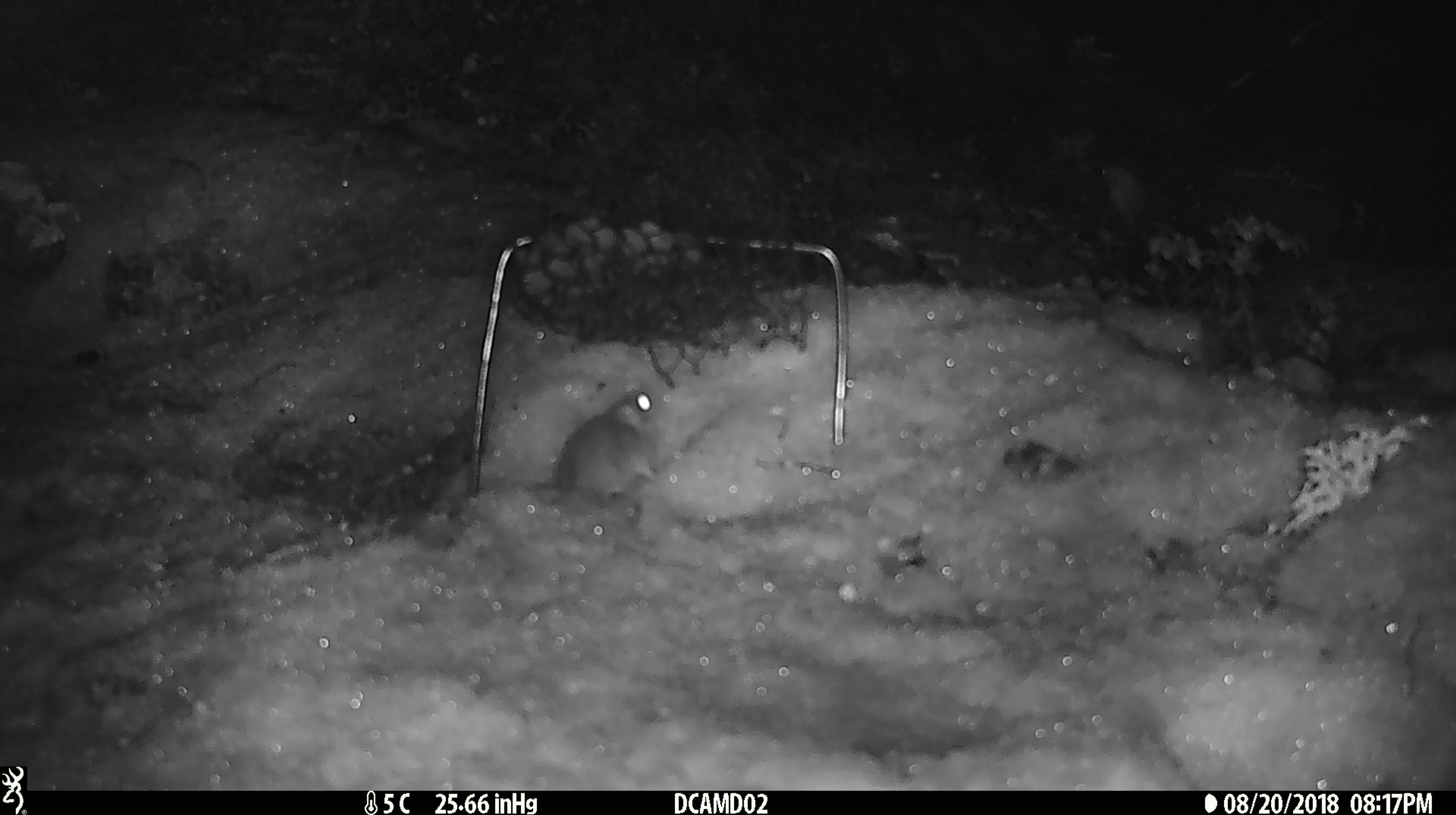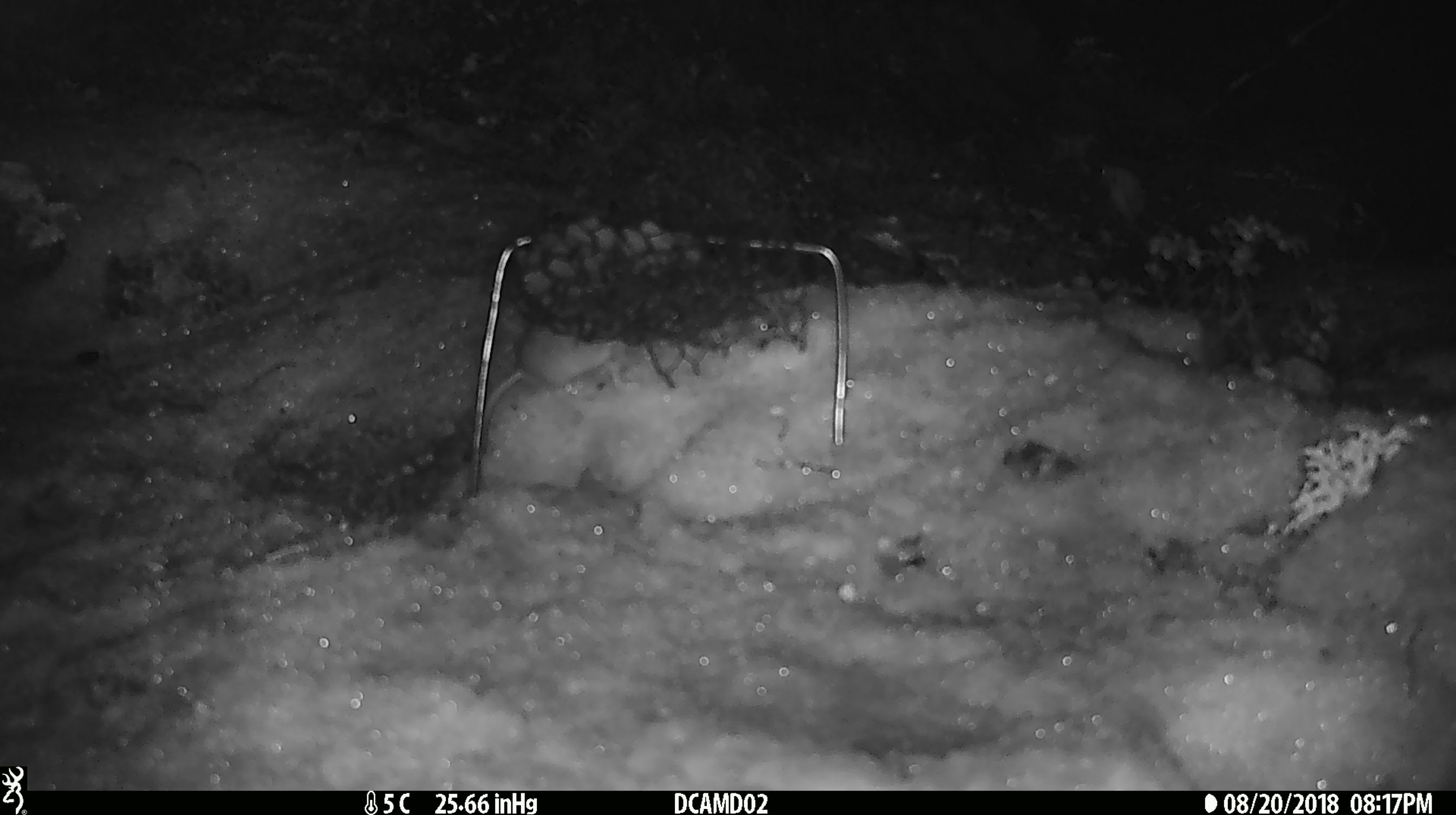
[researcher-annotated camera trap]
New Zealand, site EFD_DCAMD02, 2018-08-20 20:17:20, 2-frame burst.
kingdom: Animalia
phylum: Chordata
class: Mammalia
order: Rodentia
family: Muridae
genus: Mus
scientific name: Mus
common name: mouse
Mouse (Mus).